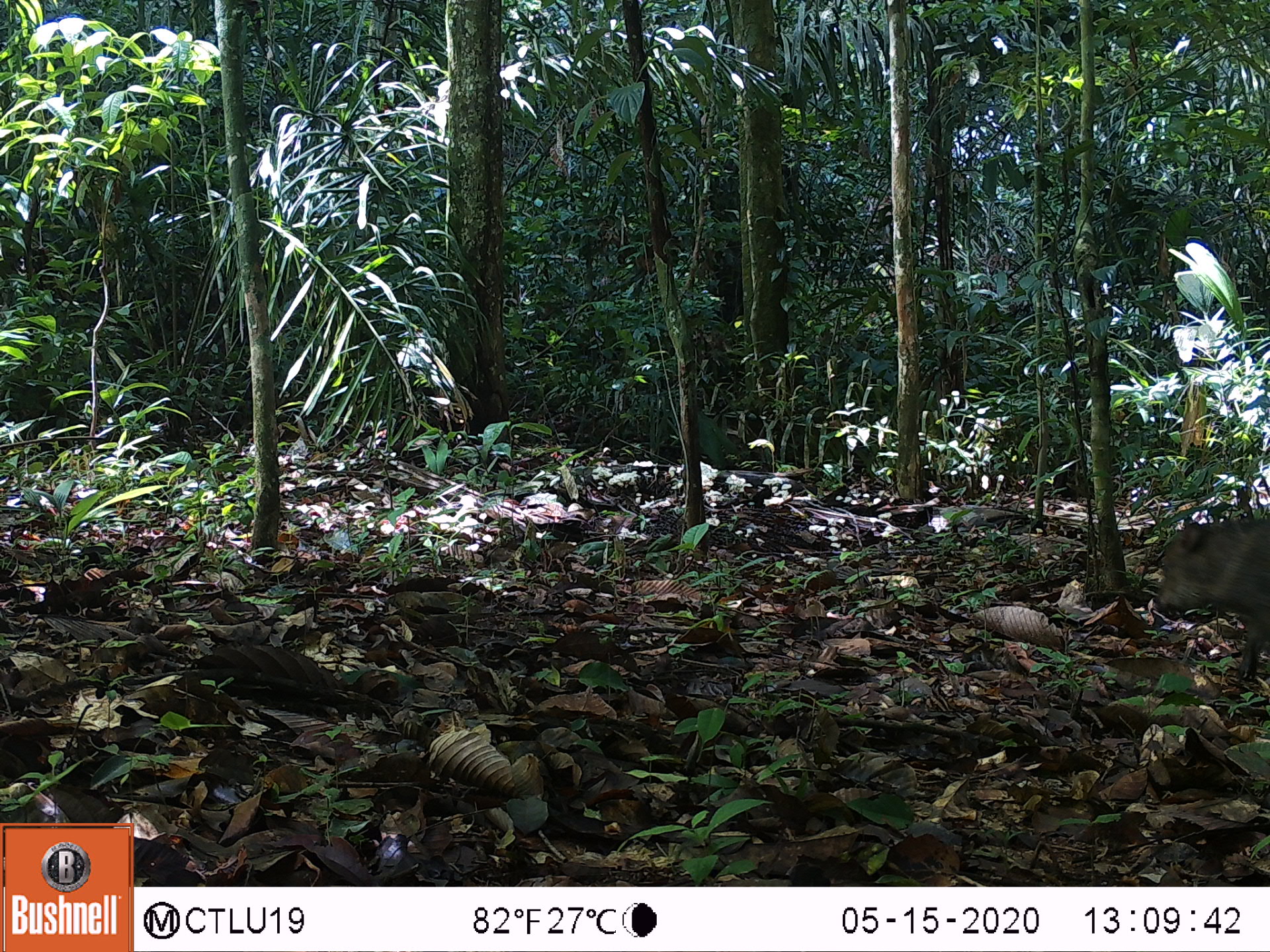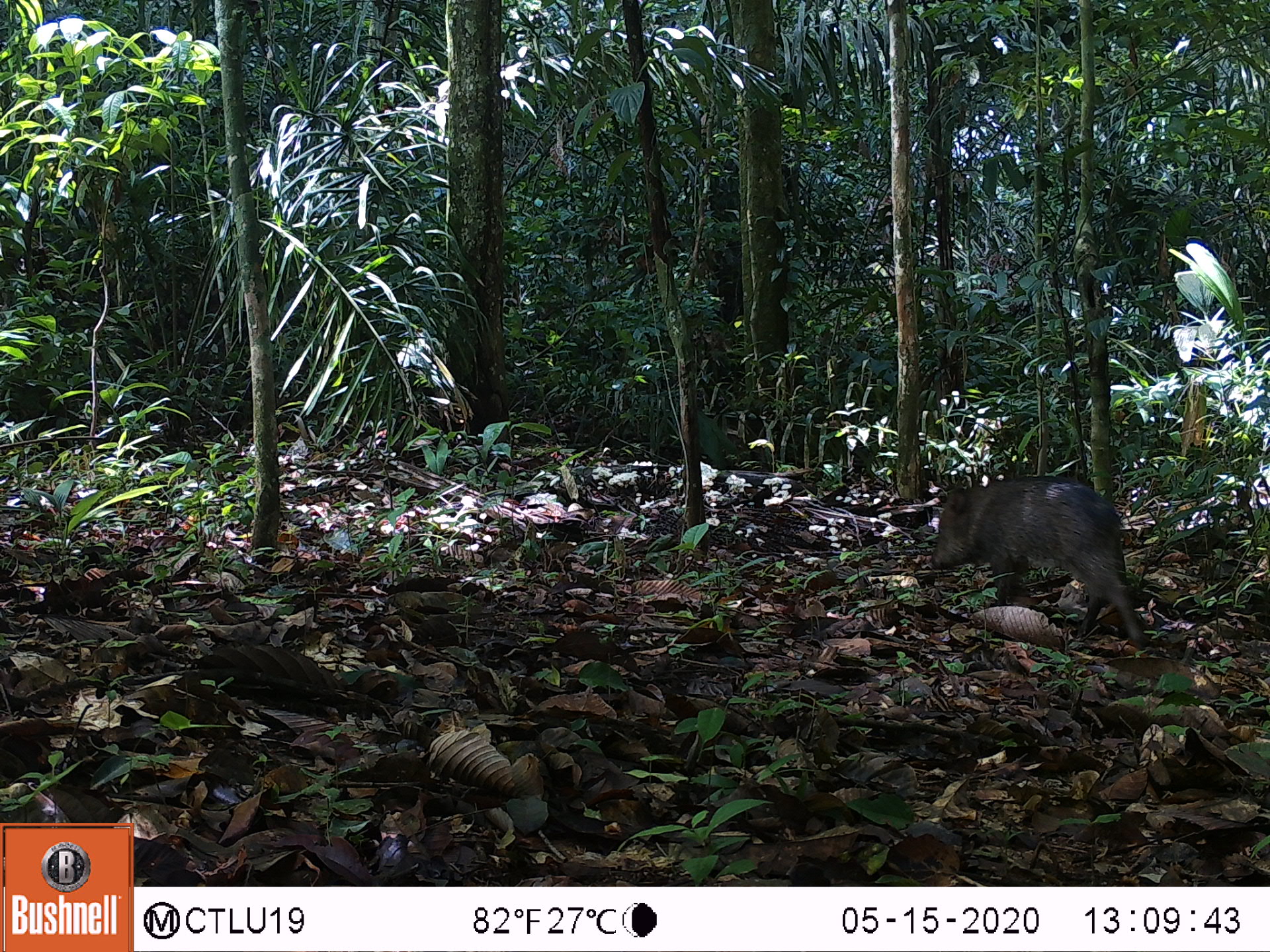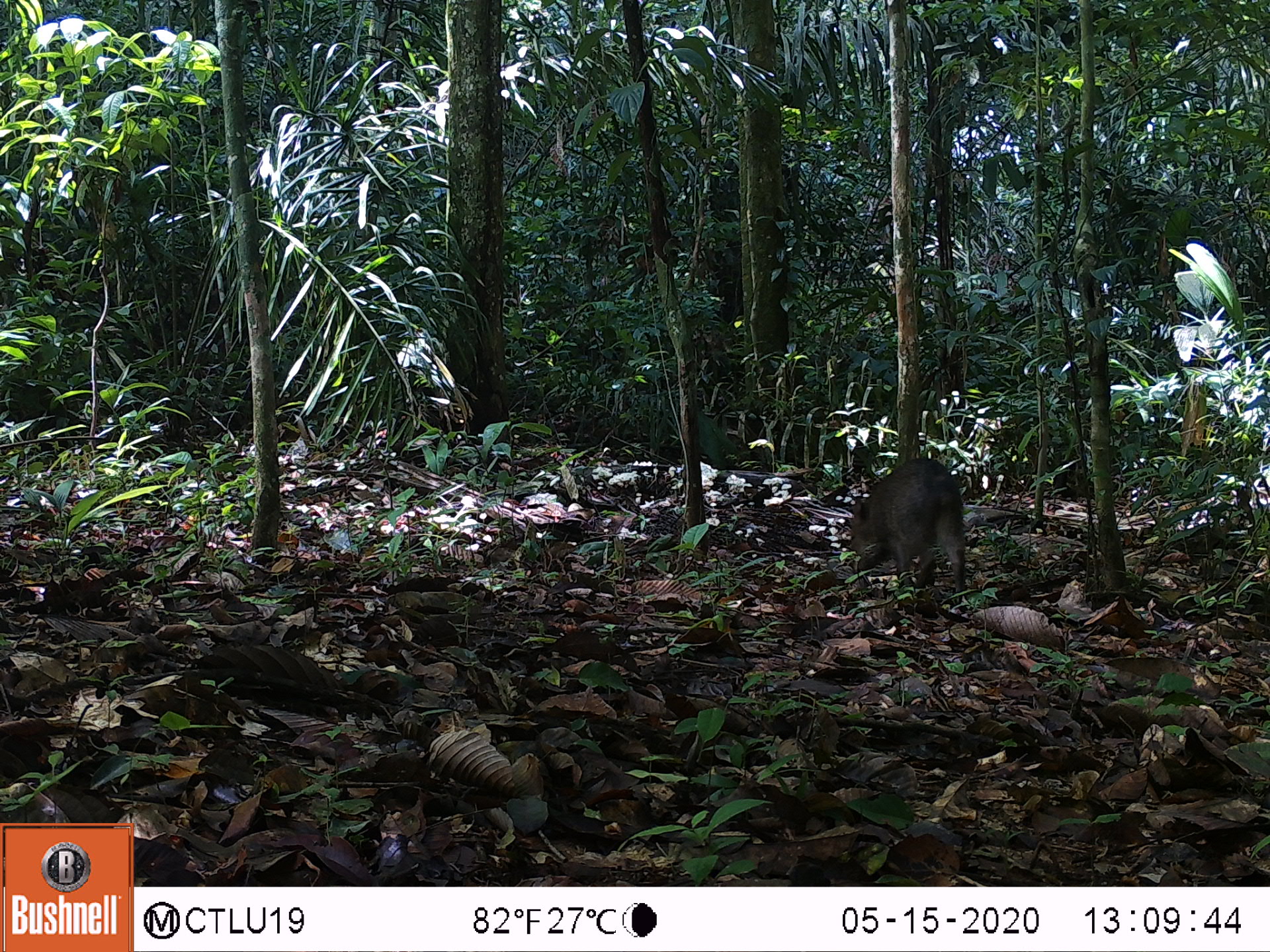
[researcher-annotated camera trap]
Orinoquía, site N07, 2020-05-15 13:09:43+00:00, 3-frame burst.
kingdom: Animalia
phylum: Chordata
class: Mammalia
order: Artiodactyla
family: Tayassuidae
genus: Pecari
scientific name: Pecari tajacu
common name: collared peccary